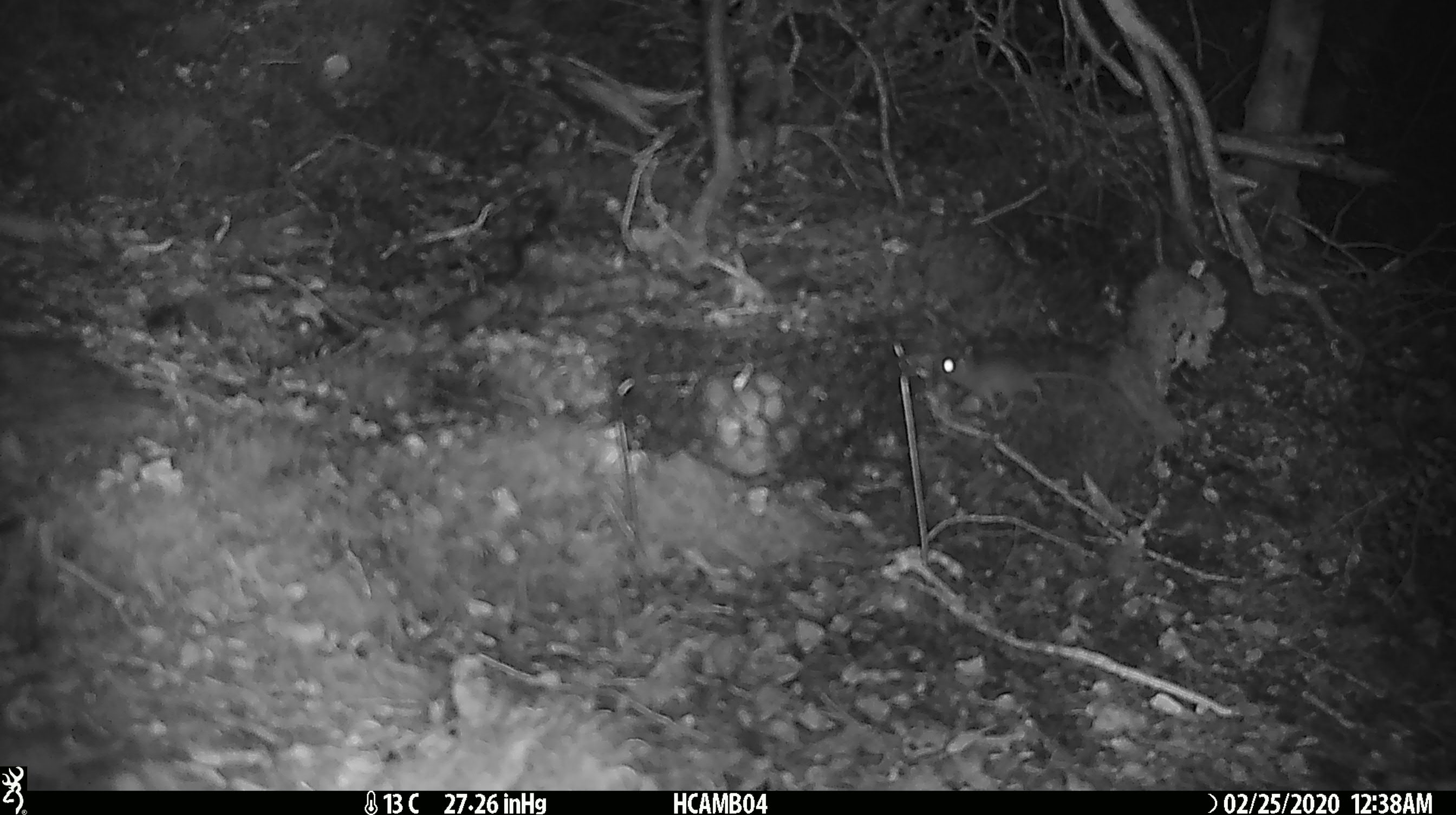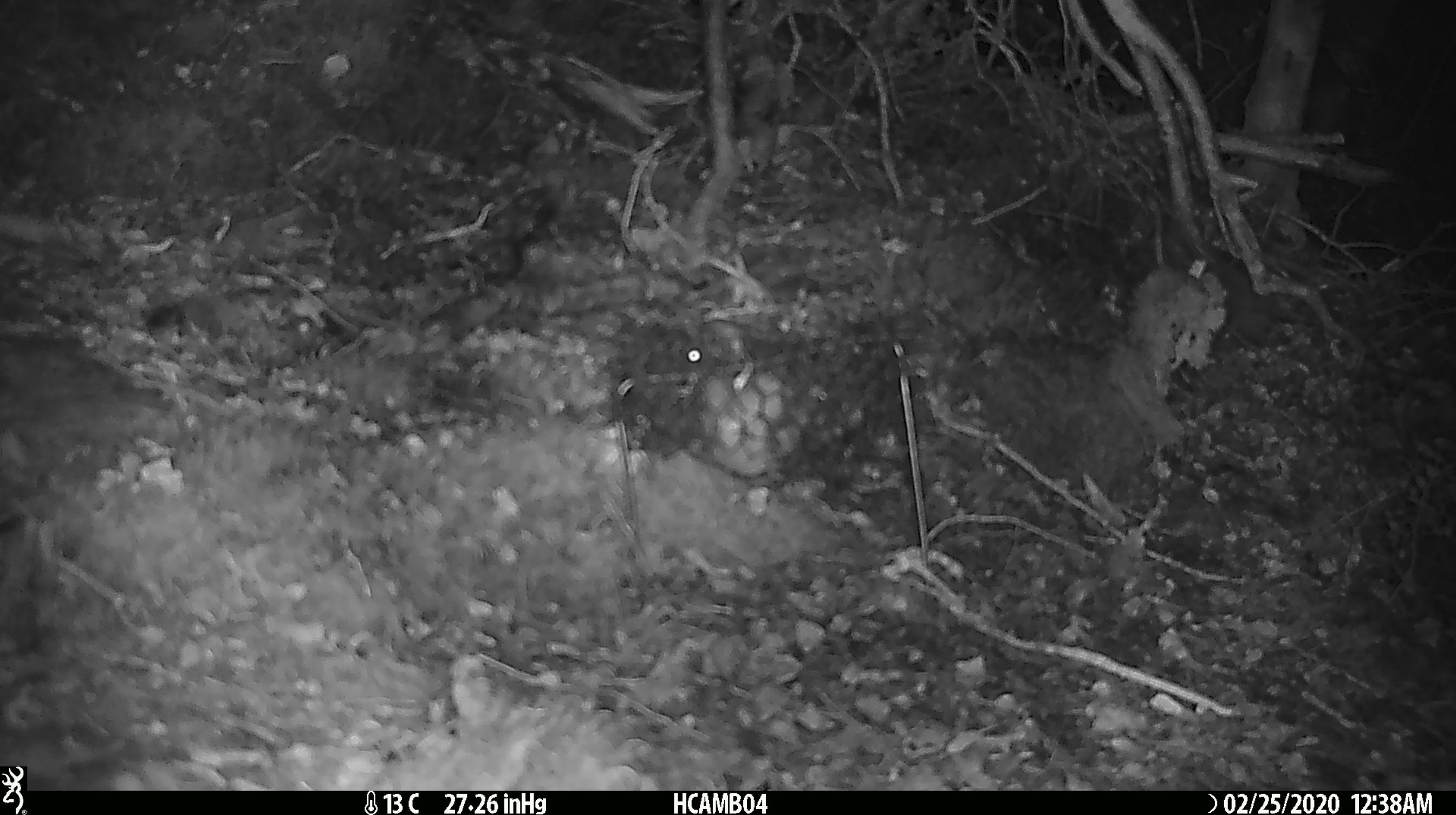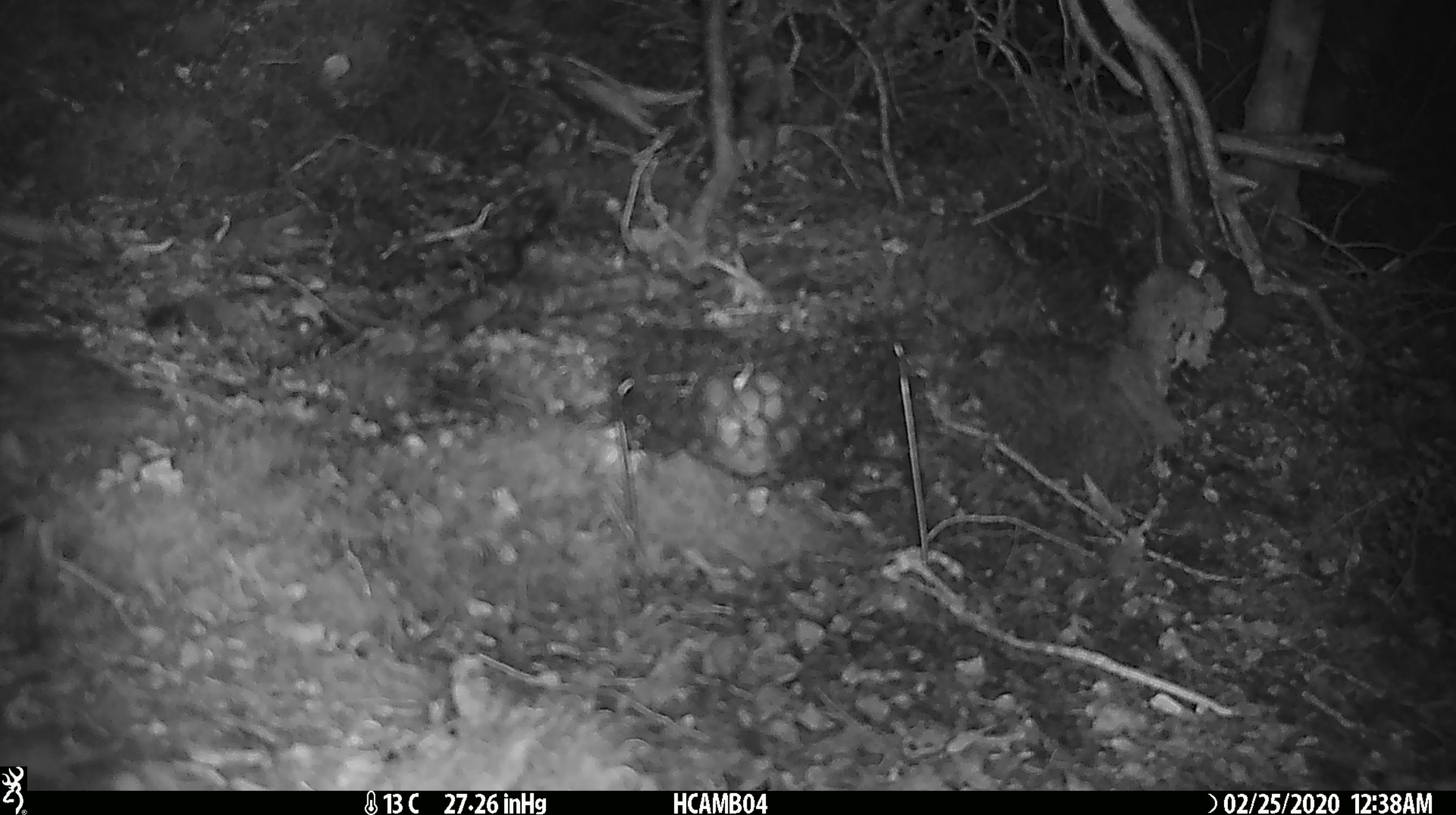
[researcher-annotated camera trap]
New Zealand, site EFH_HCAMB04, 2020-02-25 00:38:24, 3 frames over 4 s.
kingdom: Animalia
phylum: Chordata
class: Mammalia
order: Rodentia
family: Muridae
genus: Mus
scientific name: Mus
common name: mouse